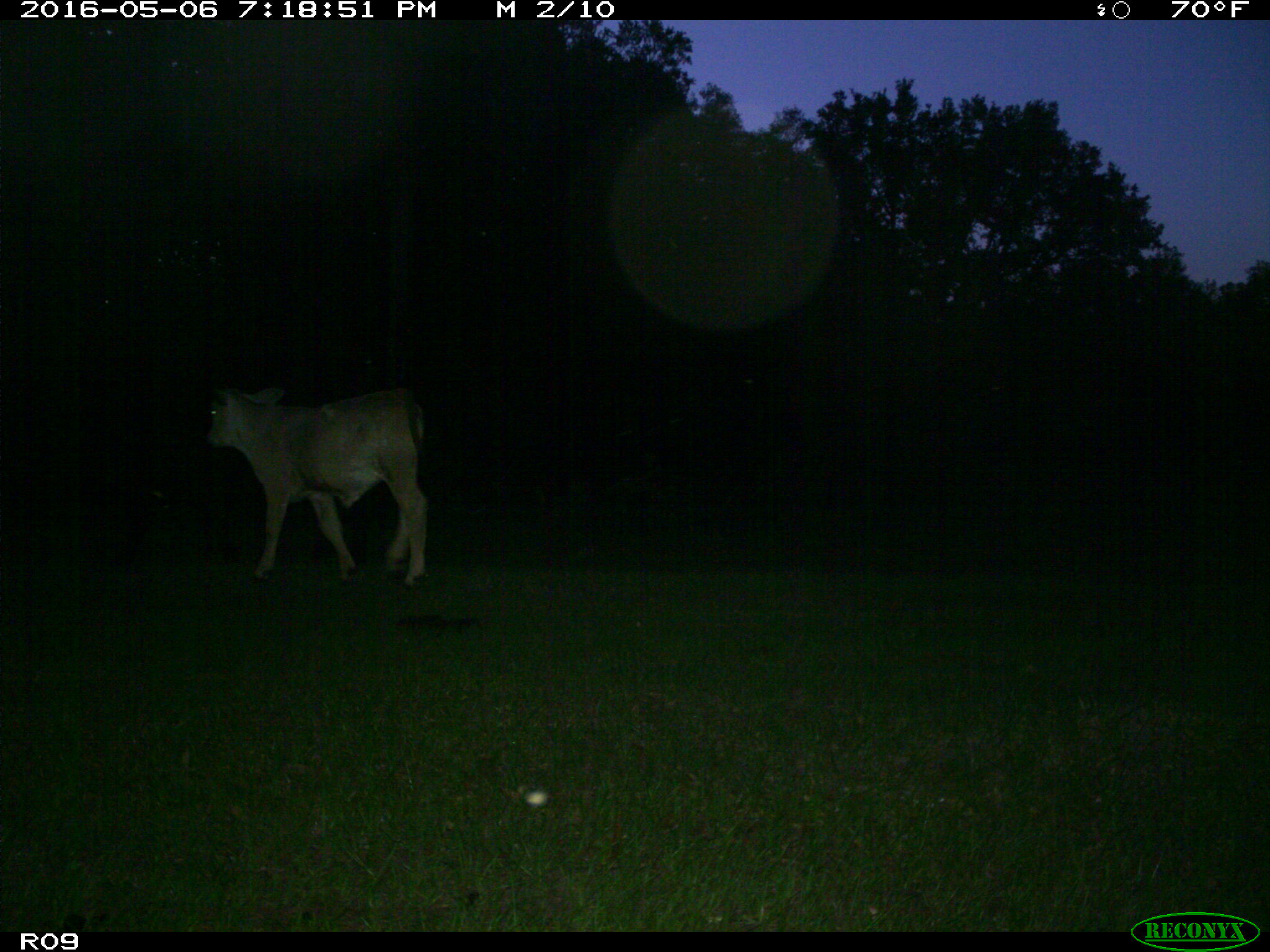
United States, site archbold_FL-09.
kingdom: Animalia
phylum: Chordata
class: Mammalia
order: Artiodactyla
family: Bovidae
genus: Bos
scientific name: Bos taurus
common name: domestic cow